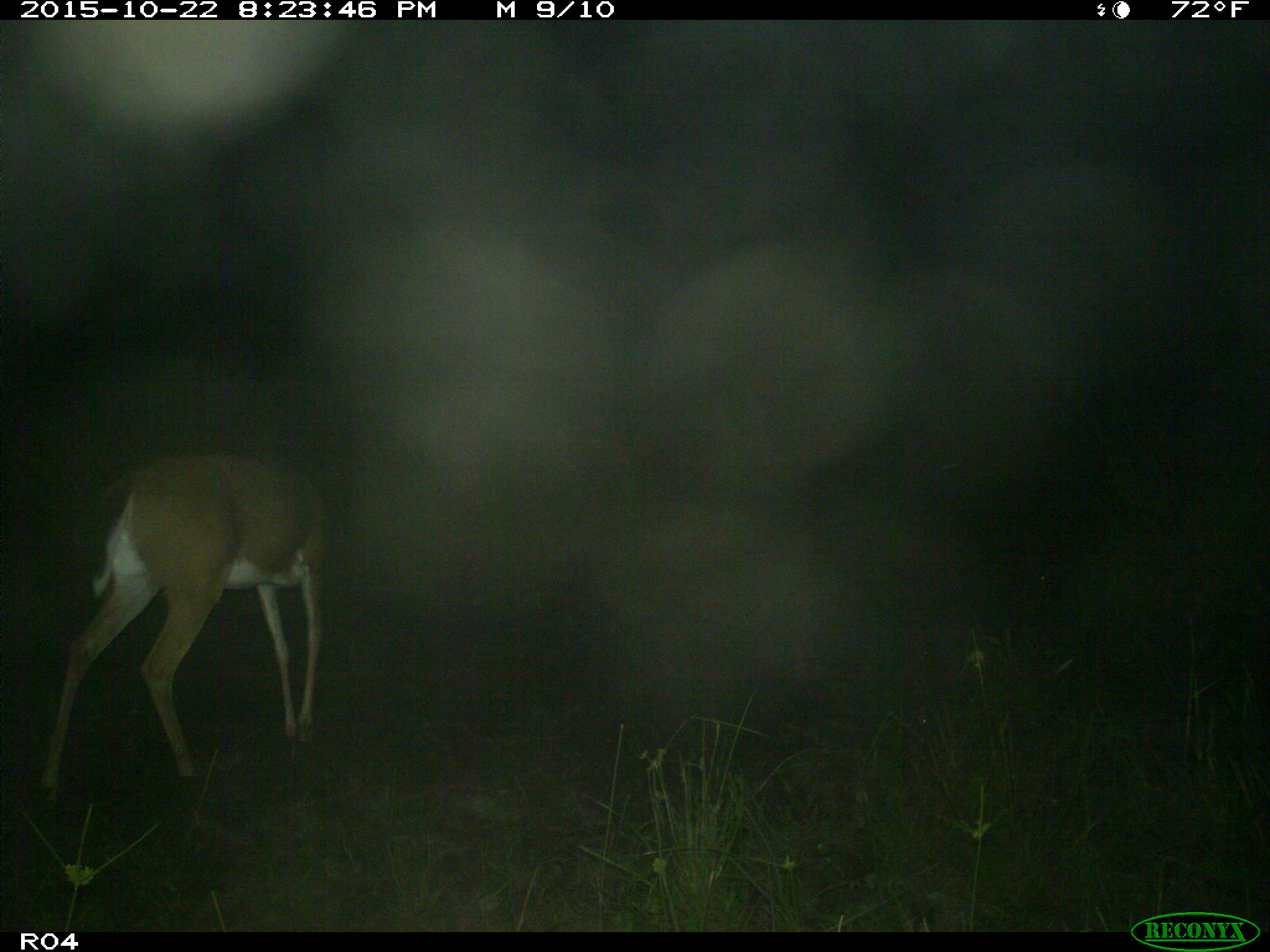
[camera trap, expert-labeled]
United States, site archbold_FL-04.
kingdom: Animalia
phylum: Chordata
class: Mammalia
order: Artiodactyla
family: Cervidae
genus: Odocoileus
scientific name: Odocoileus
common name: deer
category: unidentified deer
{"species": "unidentified deer (deer) (Odocoileus)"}